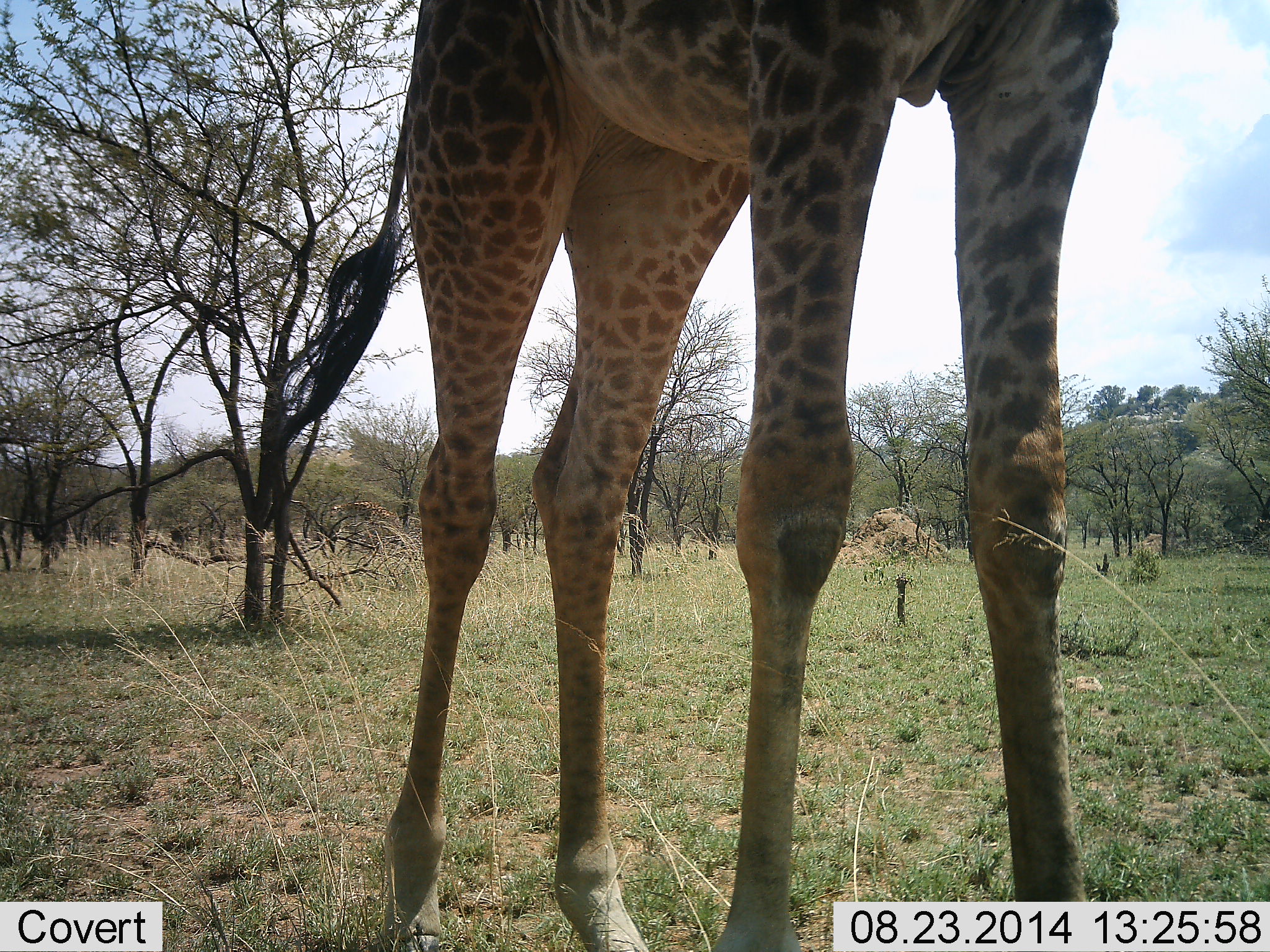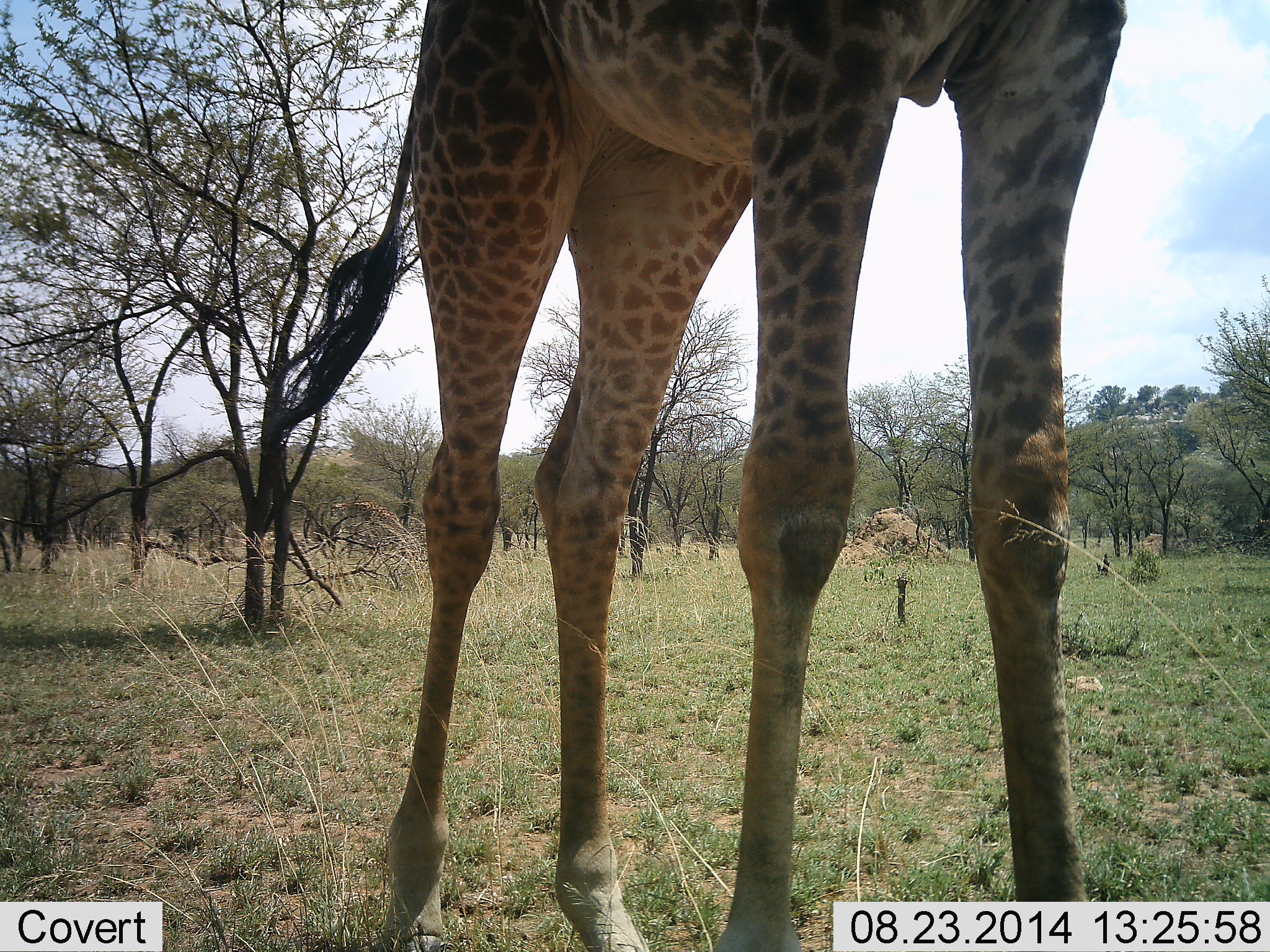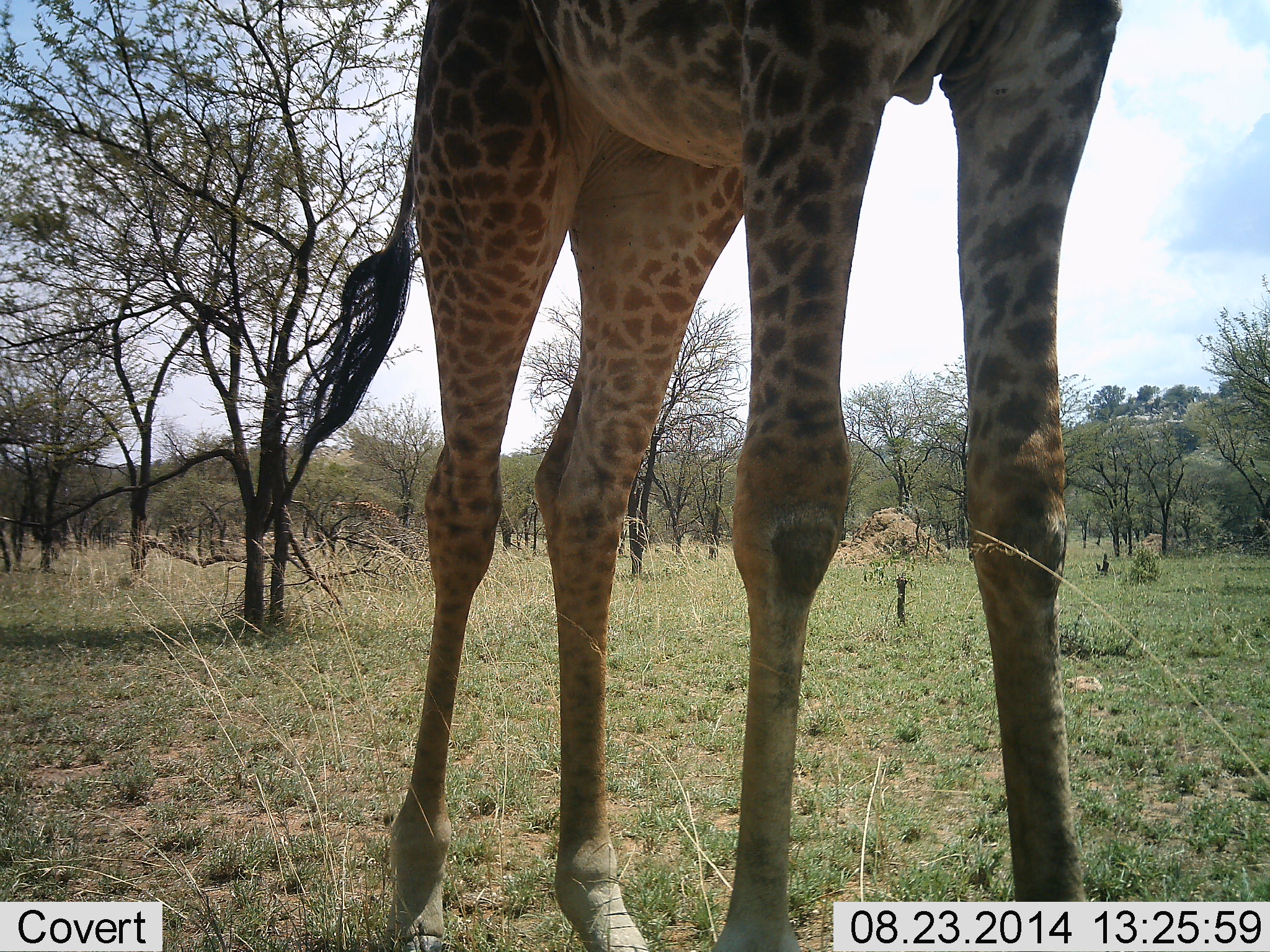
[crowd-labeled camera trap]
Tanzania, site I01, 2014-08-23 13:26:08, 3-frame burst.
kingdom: Animalia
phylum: Chordata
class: Mammalia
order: Artiodactyla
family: Giraffidae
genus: Giraffa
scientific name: Giraffa camelopardalis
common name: giraffe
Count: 1.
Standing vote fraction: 100%.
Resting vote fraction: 0%.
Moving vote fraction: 0%.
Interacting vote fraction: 0%.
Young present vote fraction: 0%.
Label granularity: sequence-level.